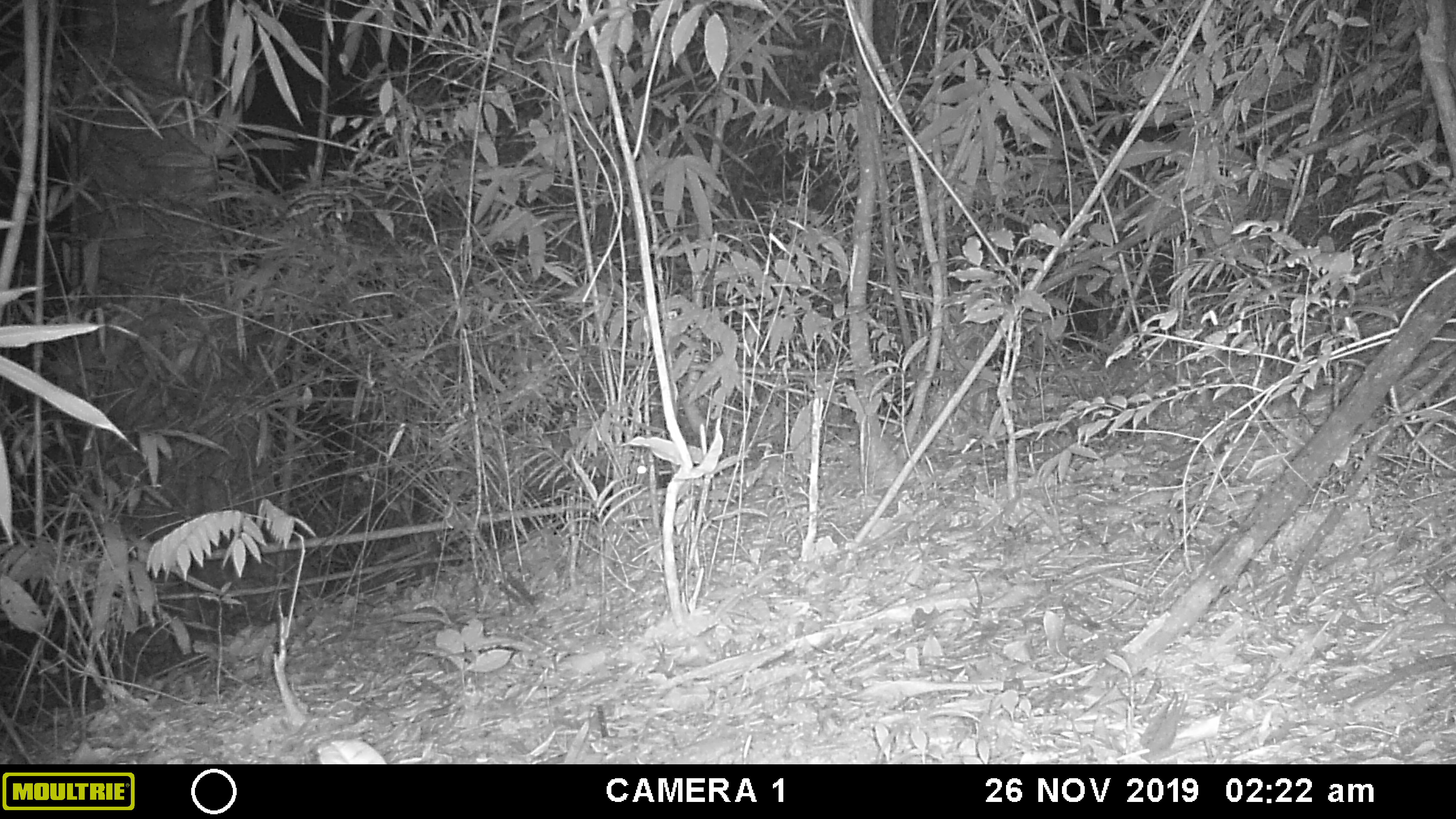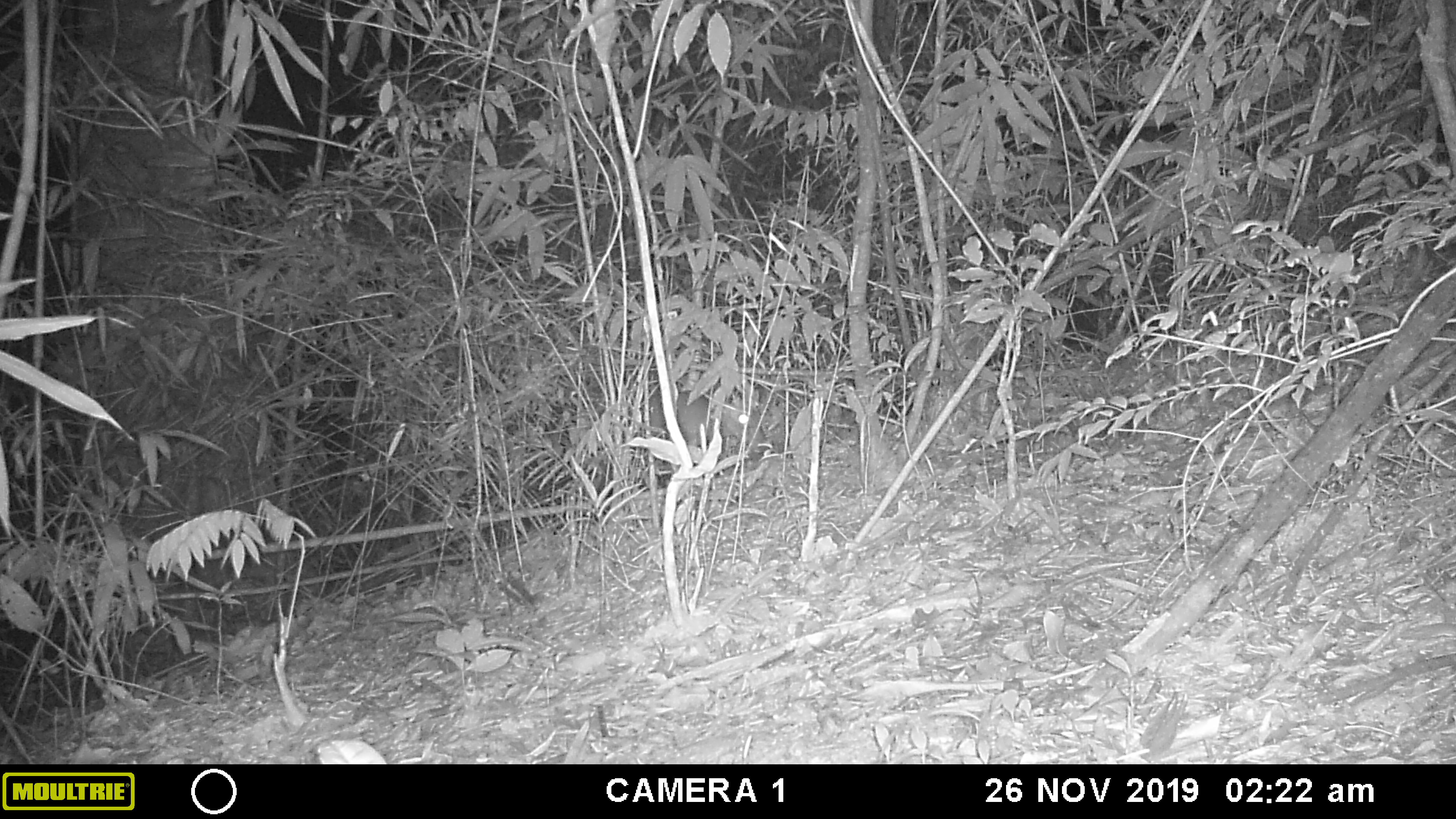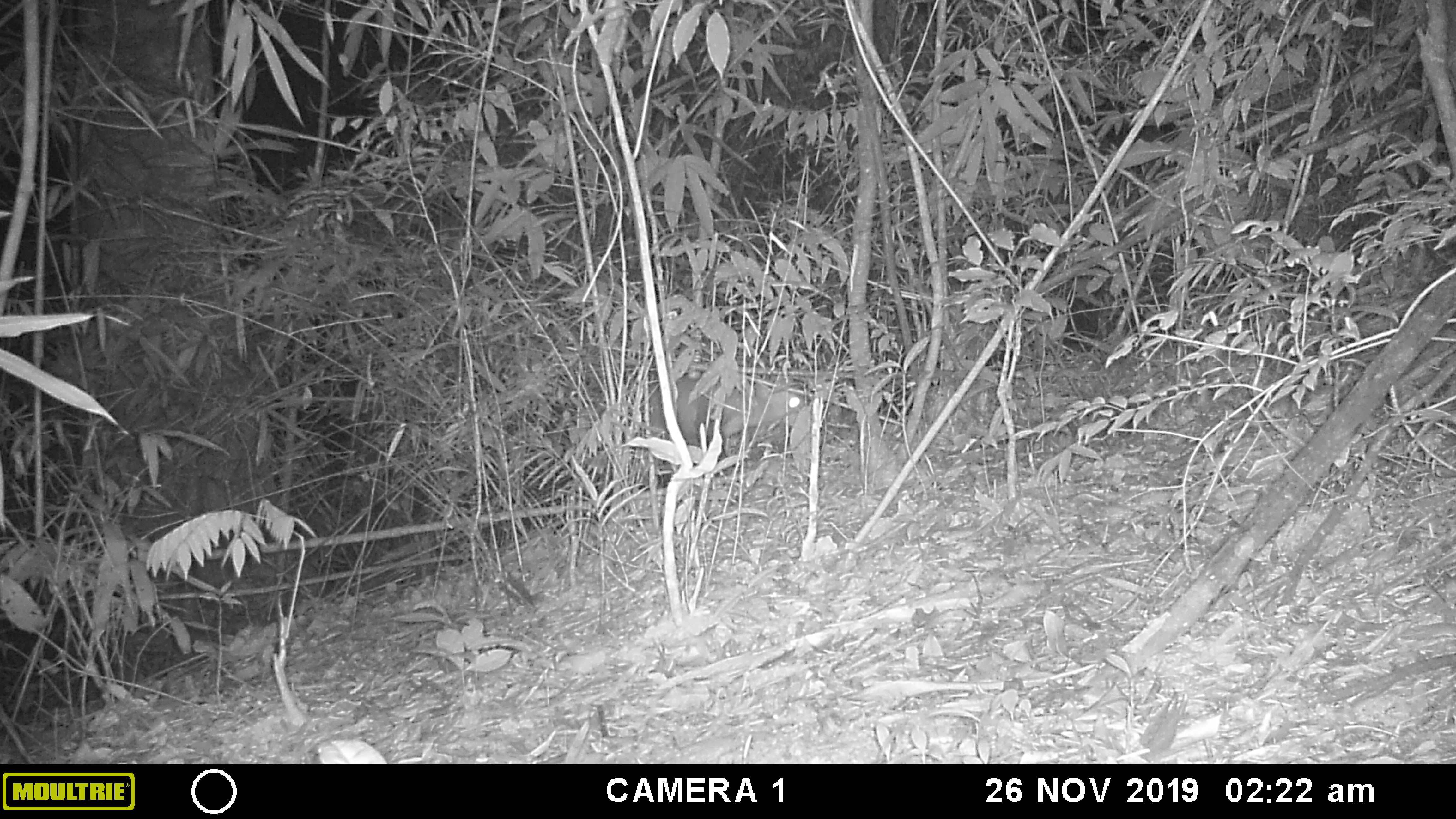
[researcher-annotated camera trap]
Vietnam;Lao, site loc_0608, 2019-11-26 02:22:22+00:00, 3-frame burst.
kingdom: Animalia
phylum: Chordata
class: Mammalia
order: Artiodactyla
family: Cervidae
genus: Muntiacus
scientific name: Muntiacus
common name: muntjacs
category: unidentified muntjac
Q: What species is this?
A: Unidentified muntjac (muntjacs) (Muntiacus).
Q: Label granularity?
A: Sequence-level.